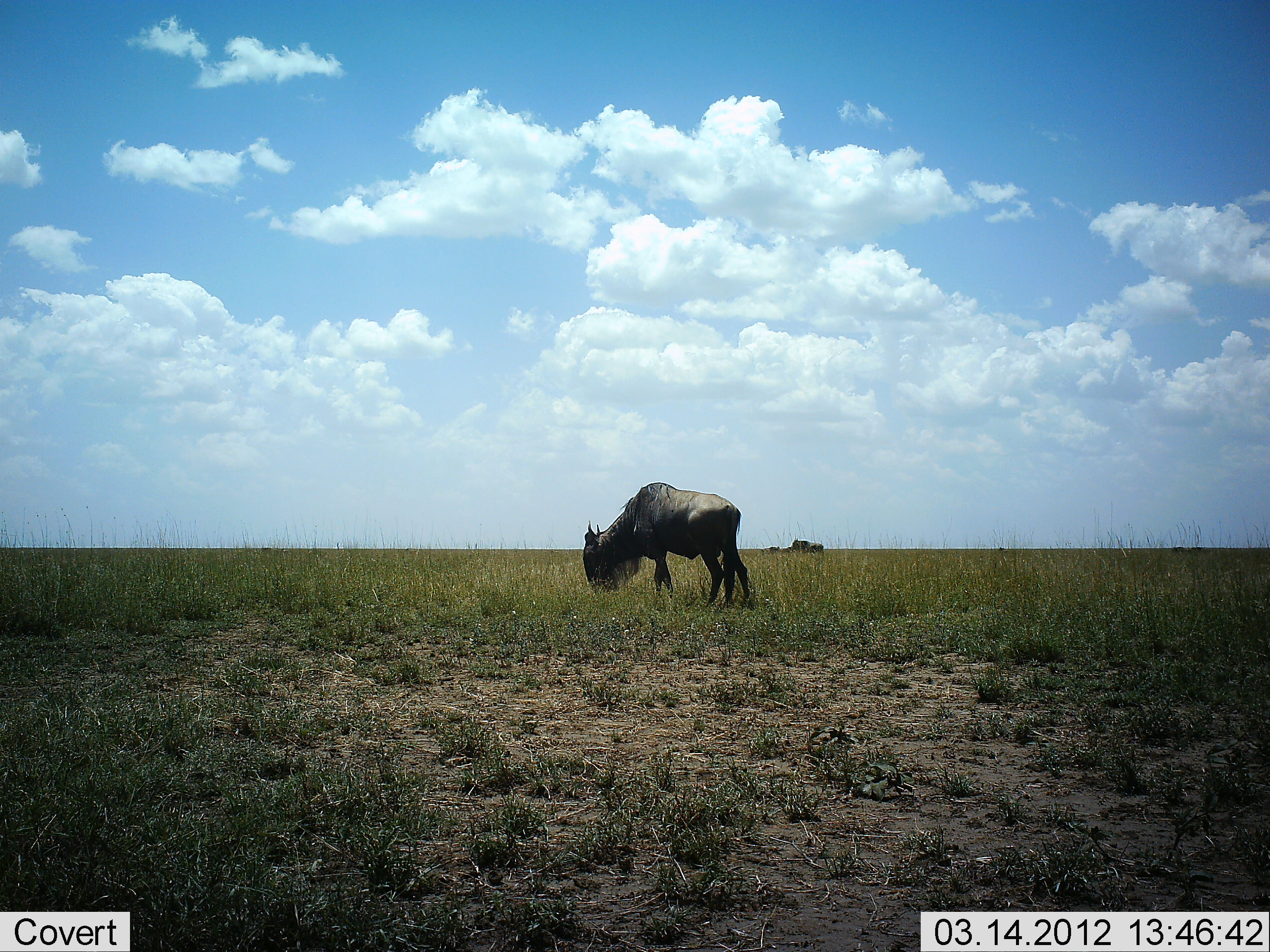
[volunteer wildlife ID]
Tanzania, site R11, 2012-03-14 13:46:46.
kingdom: Animalia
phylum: Chordata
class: Mammalia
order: Artiodactyla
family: Bovidae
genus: Connochaetes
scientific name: Connochaetes taurinus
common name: blue wildebeest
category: wildebeest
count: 1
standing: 25%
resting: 6%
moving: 0%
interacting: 0%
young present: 0%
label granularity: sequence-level